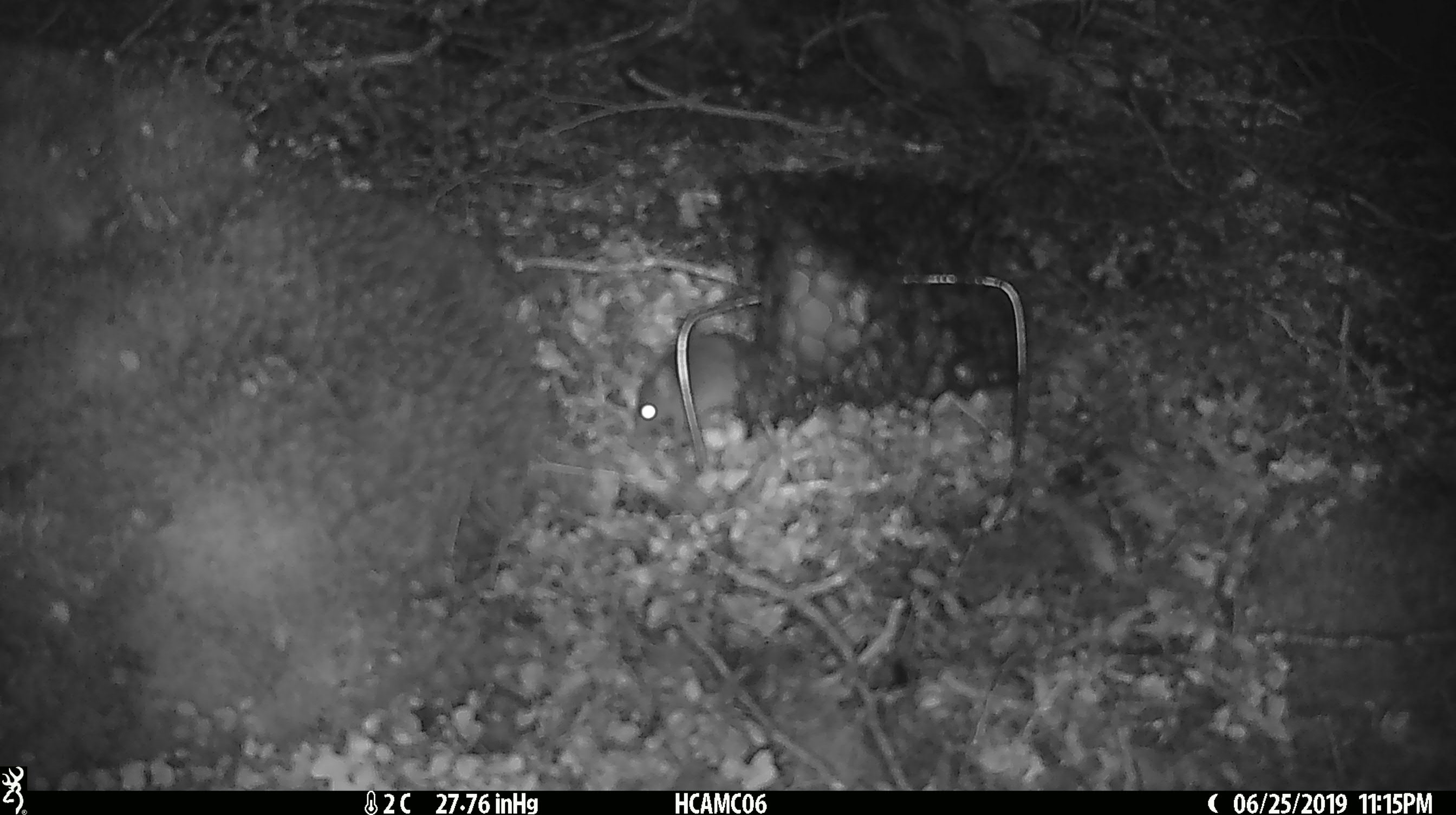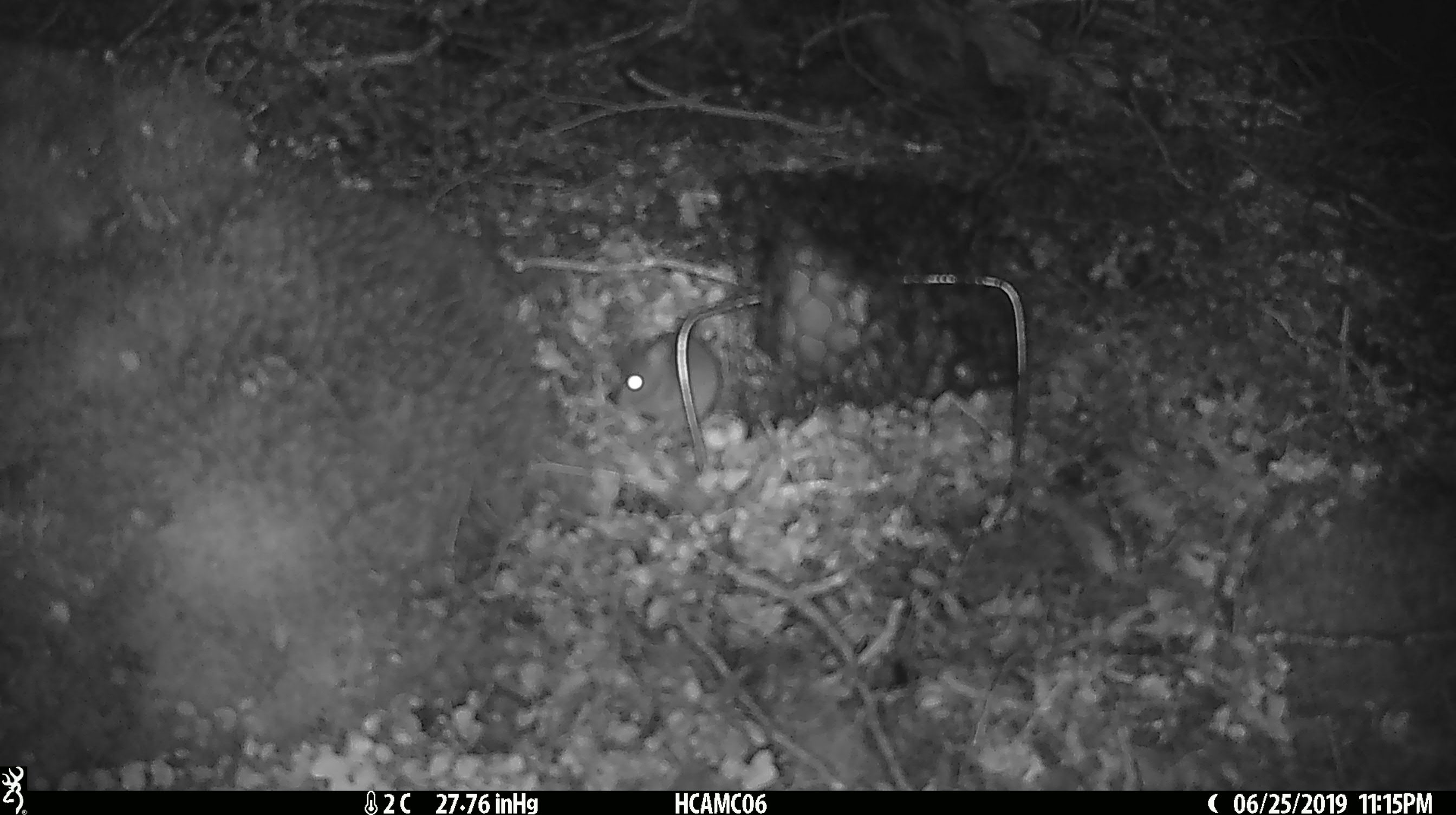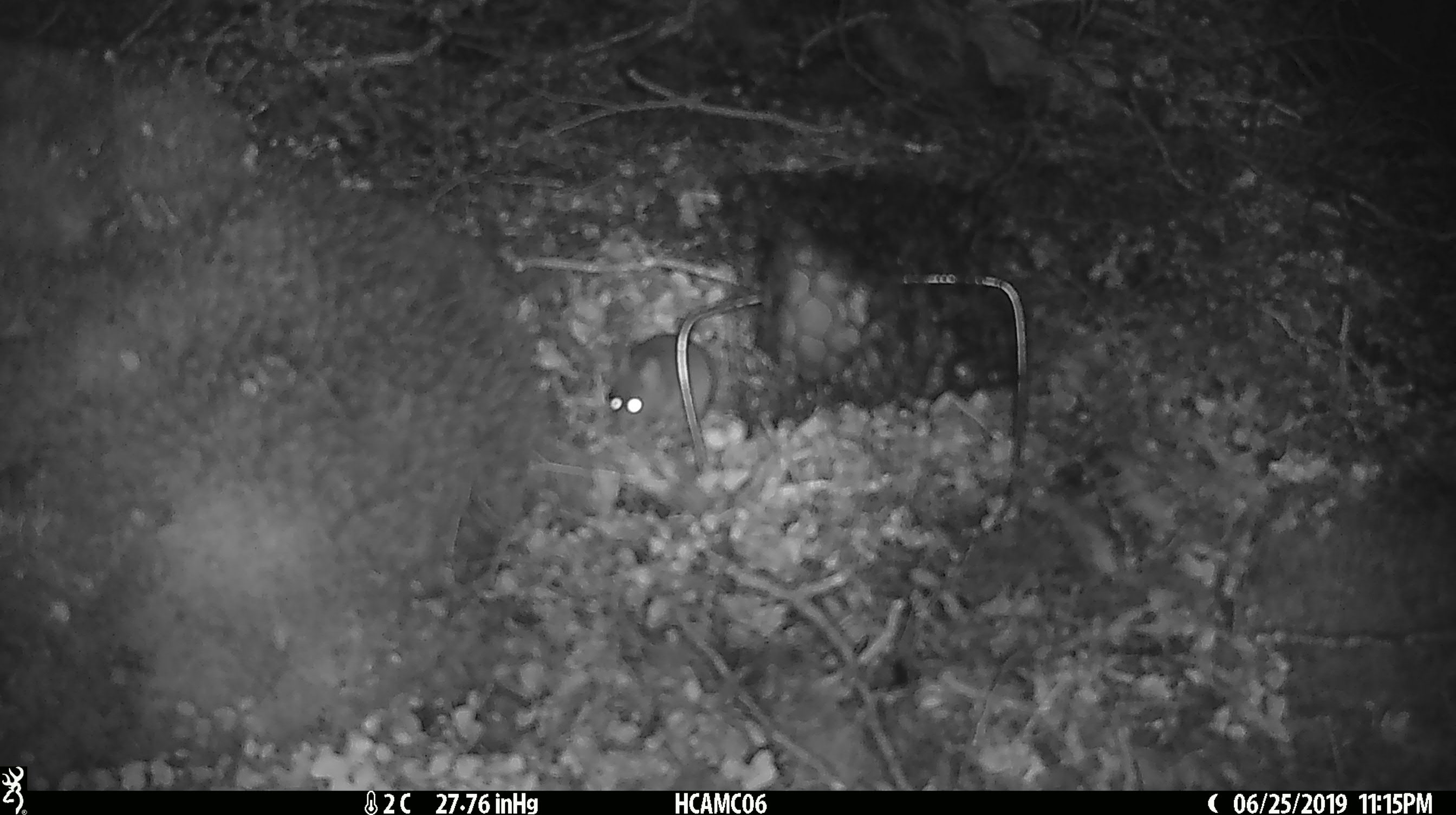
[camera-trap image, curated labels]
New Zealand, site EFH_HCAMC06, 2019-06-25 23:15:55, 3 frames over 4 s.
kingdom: Animalia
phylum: Chordata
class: Mammalia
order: Rodentia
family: Muridae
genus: Mus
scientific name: Mus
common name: mouse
Mouse (Mus).